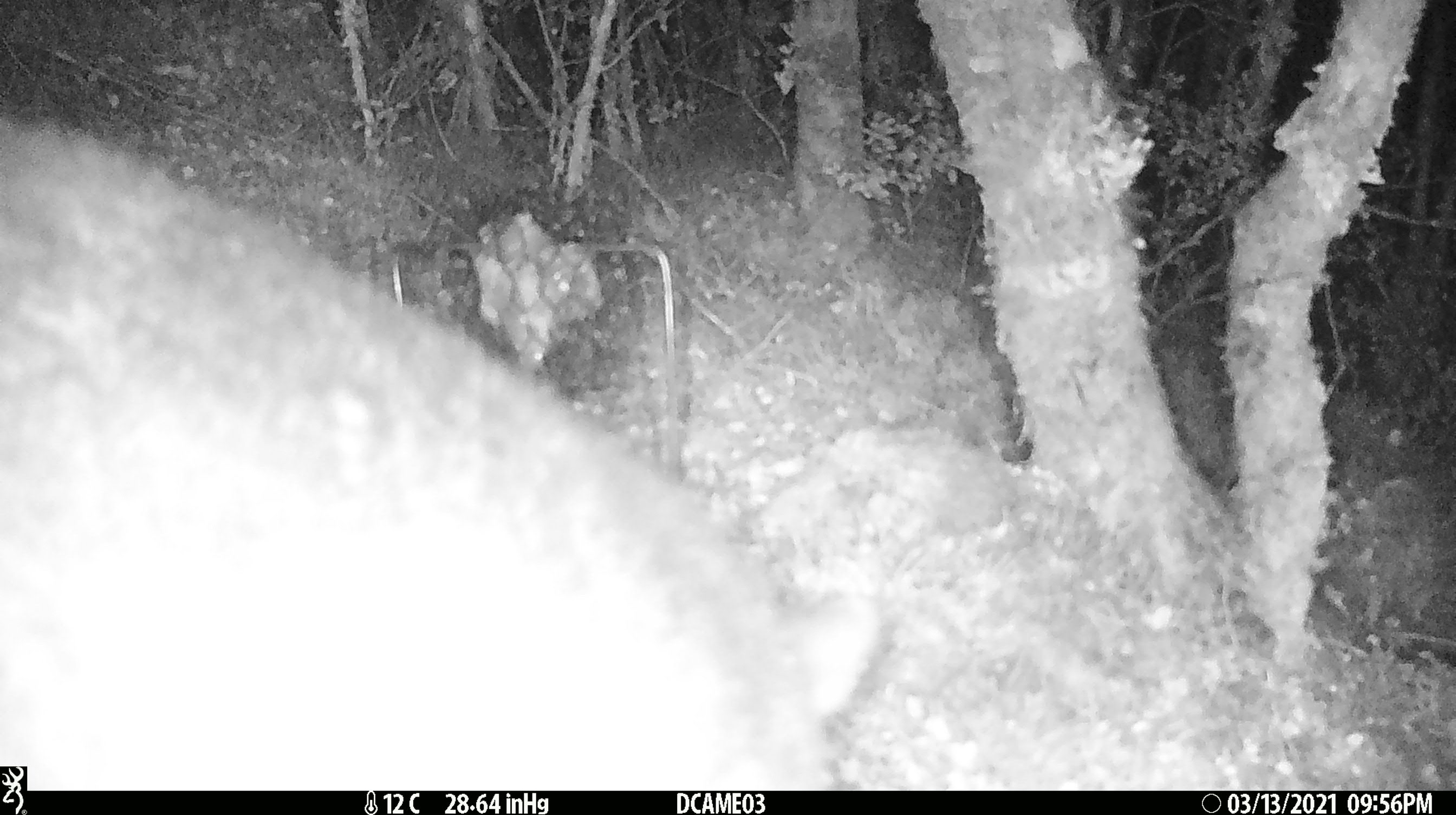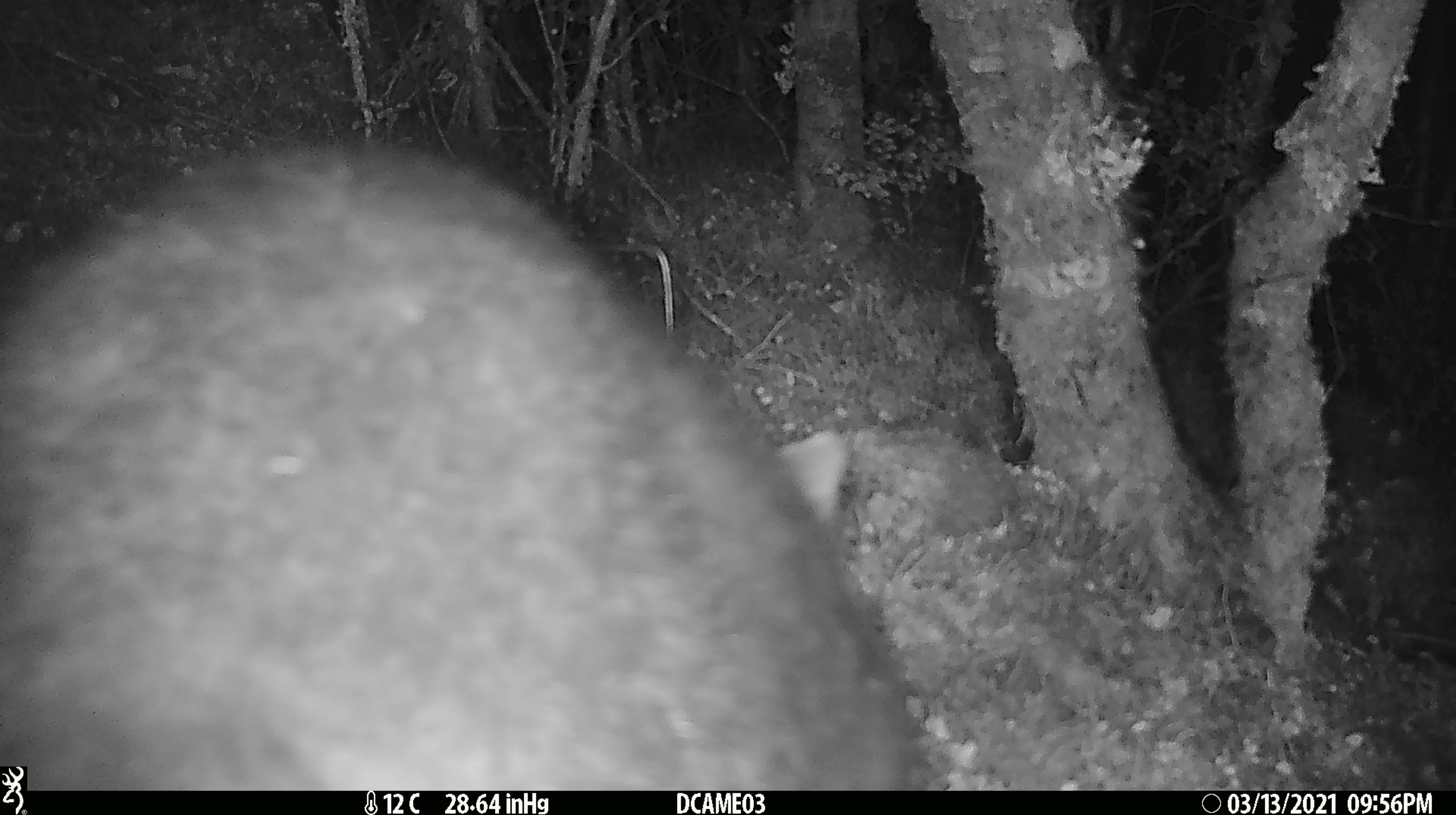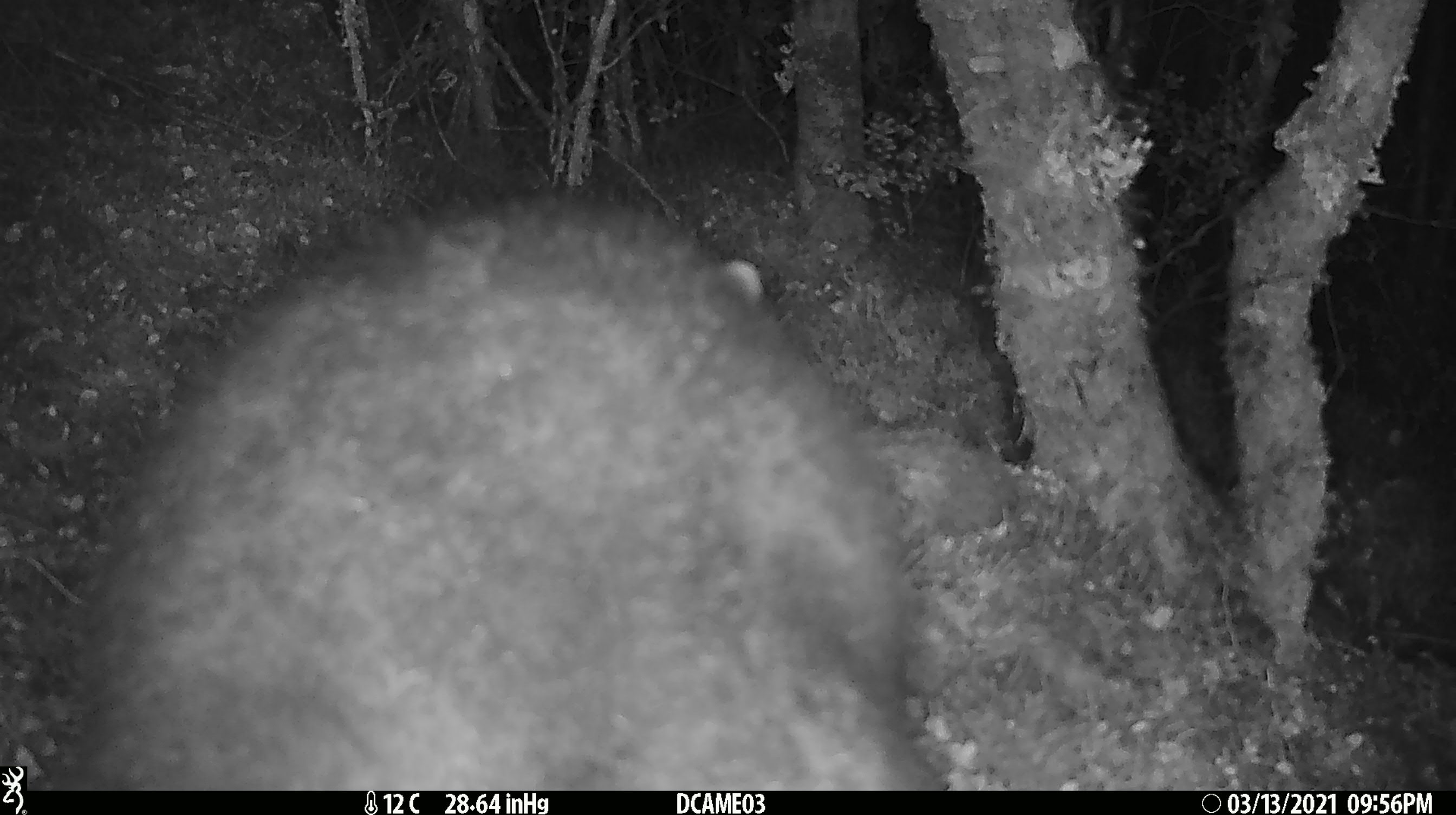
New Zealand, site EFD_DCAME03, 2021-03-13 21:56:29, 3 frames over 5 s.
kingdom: Animalia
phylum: Chordata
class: Mammalia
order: Diprotodontia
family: Phalangeridae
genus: Trichosurus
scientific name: Trichosurus vulpecula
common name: common brushtail possum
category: possum